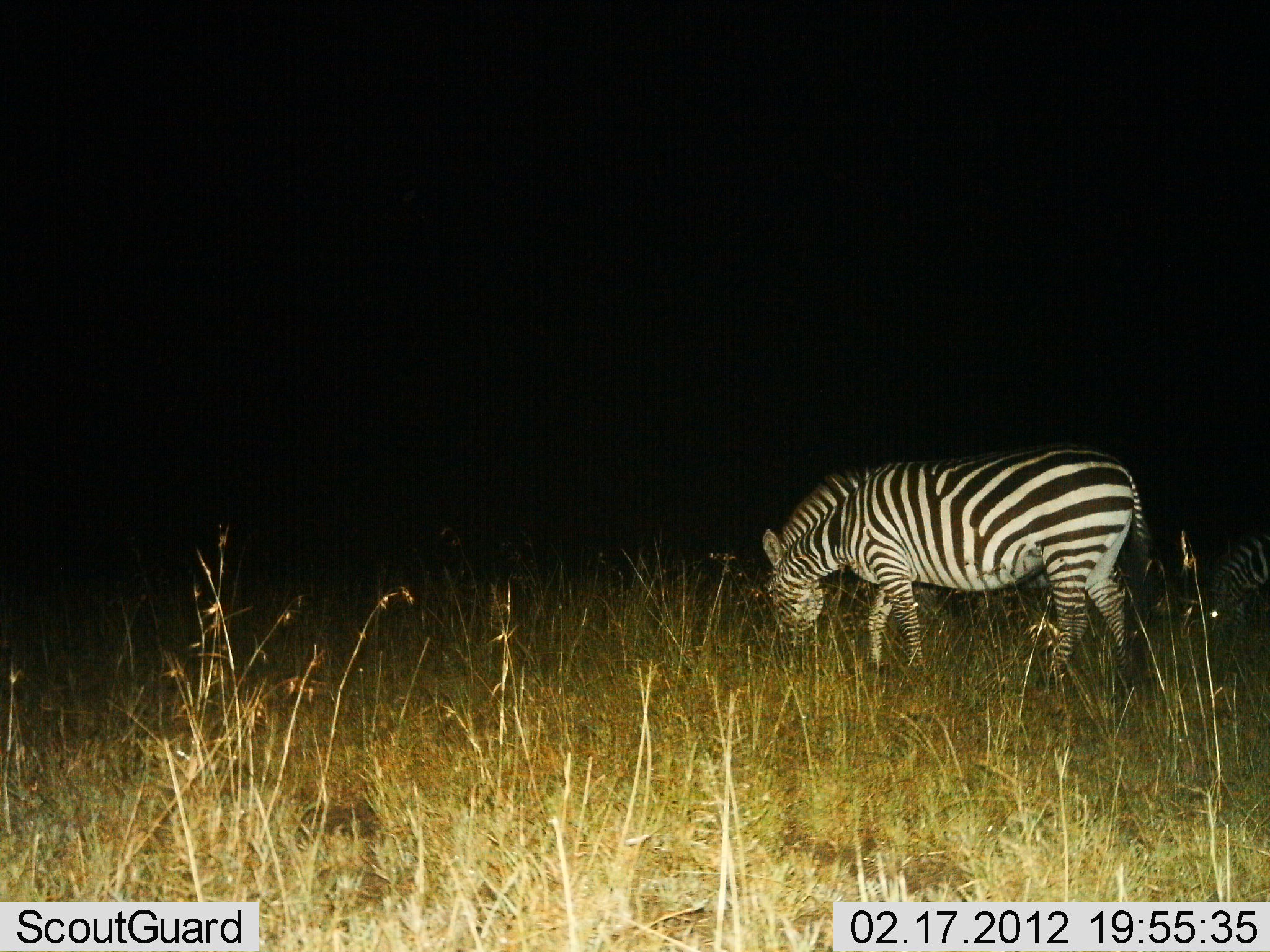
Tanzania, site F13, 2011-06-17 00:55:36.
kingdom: Animalia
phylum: Chordata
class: Mammalia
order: Perissodactyla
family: Equidae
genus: Equus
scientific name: Equus quagga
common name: plains zebra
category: zebra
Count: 1.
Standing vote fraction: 0%.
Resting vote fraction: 0%.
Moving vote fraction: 0%.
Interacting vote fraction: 0%.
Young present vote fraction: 0%.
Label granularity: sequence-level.